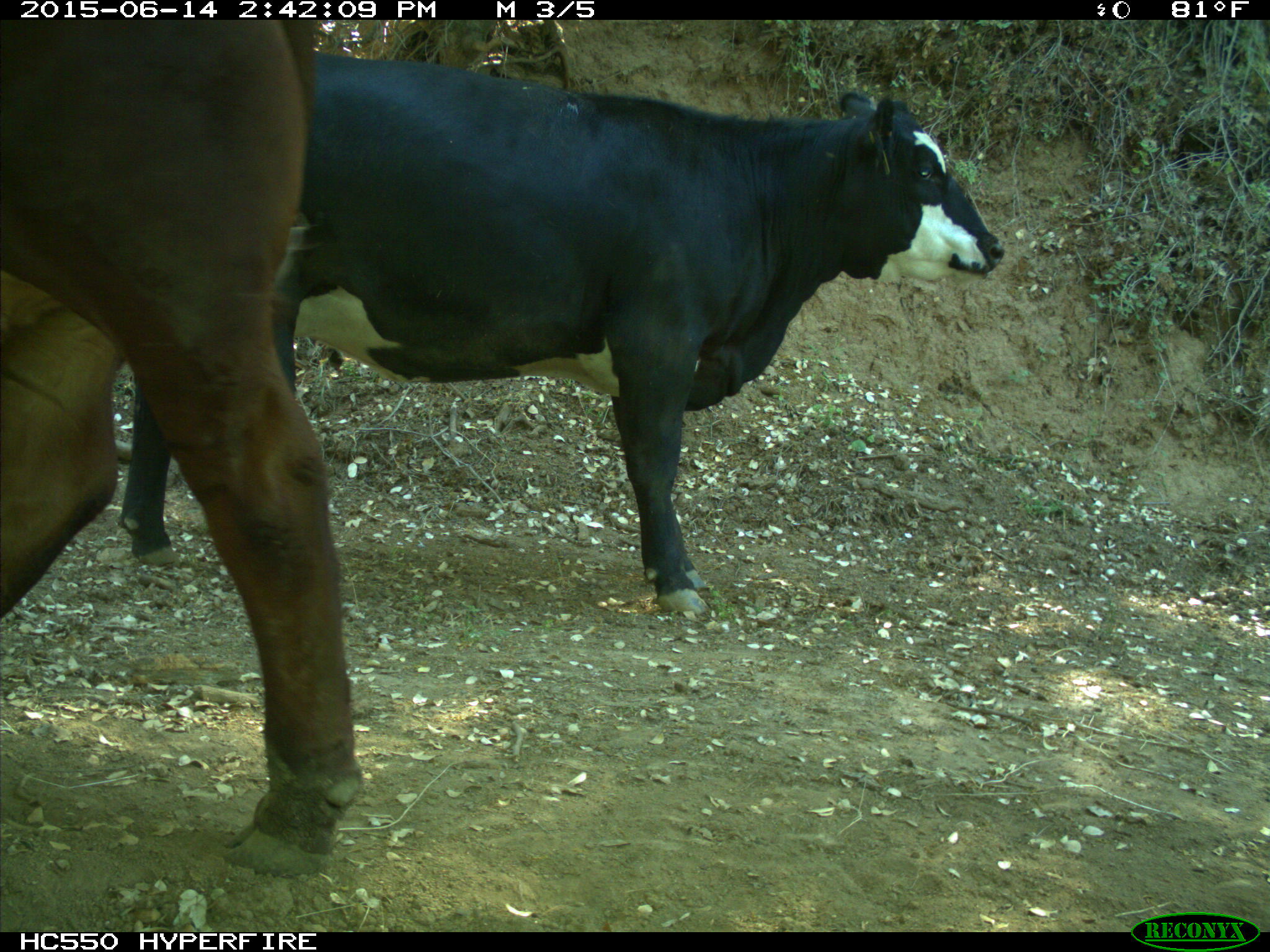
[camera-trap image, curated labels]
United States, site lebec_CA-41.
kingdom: Animalia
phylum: Chordata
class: Mammalia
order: Artiodactyla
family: Bovidae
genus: Bos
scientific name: Bos taurus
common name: domestic cow